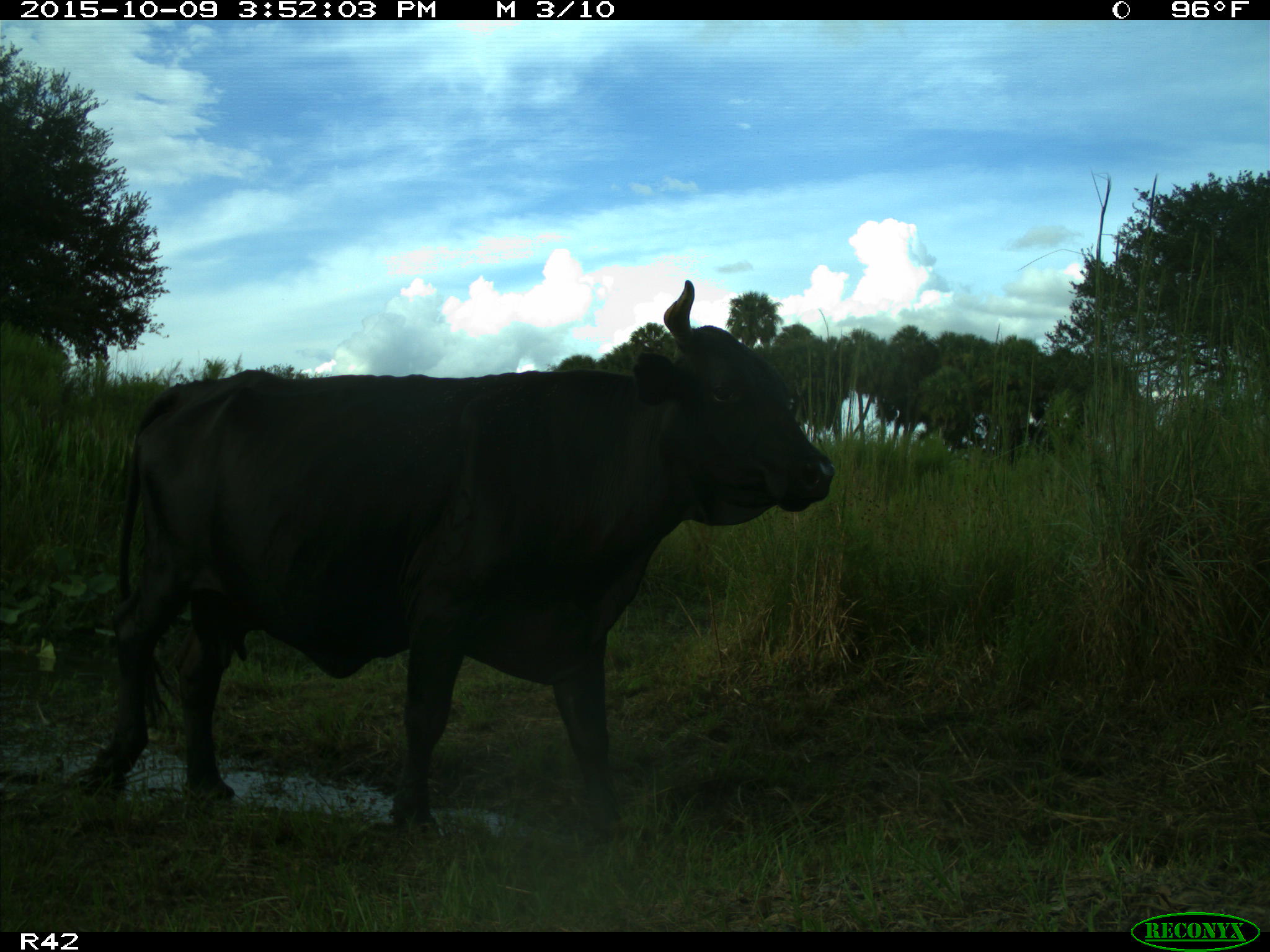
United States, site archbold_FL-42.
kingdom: Animalia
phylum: Chordata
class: Mammalia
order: Artiodactyla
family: Bovidae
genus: Bos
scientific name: Bos taurus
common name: domestic cow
Bos taurus (domestic cow).